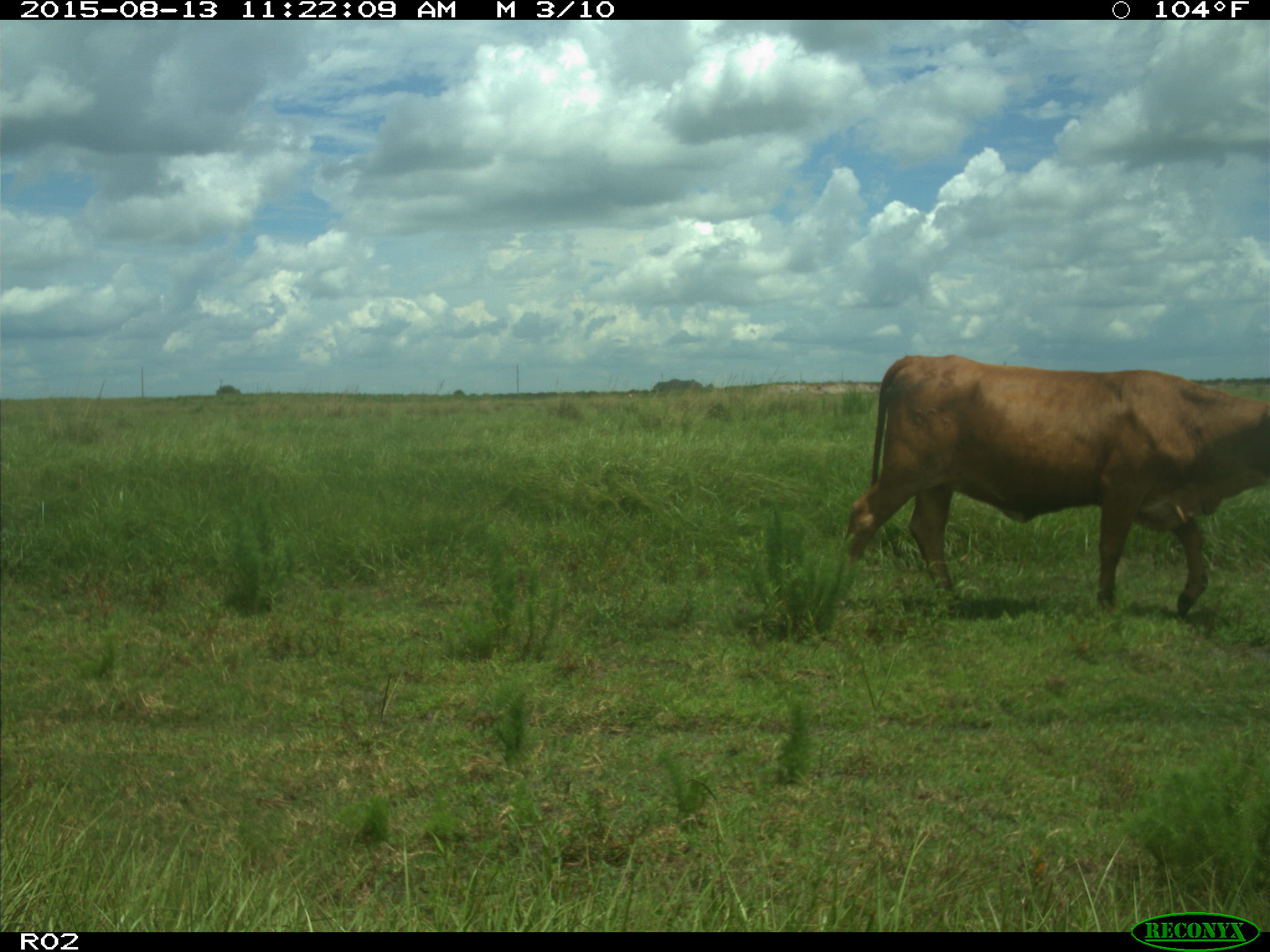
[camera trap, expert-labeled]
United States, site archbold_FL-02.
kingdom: Animalia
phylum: Chordata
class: Mammalia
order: Artiodactyla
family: Bovidae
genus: Bos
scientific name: Bos taurus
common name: domestic cow